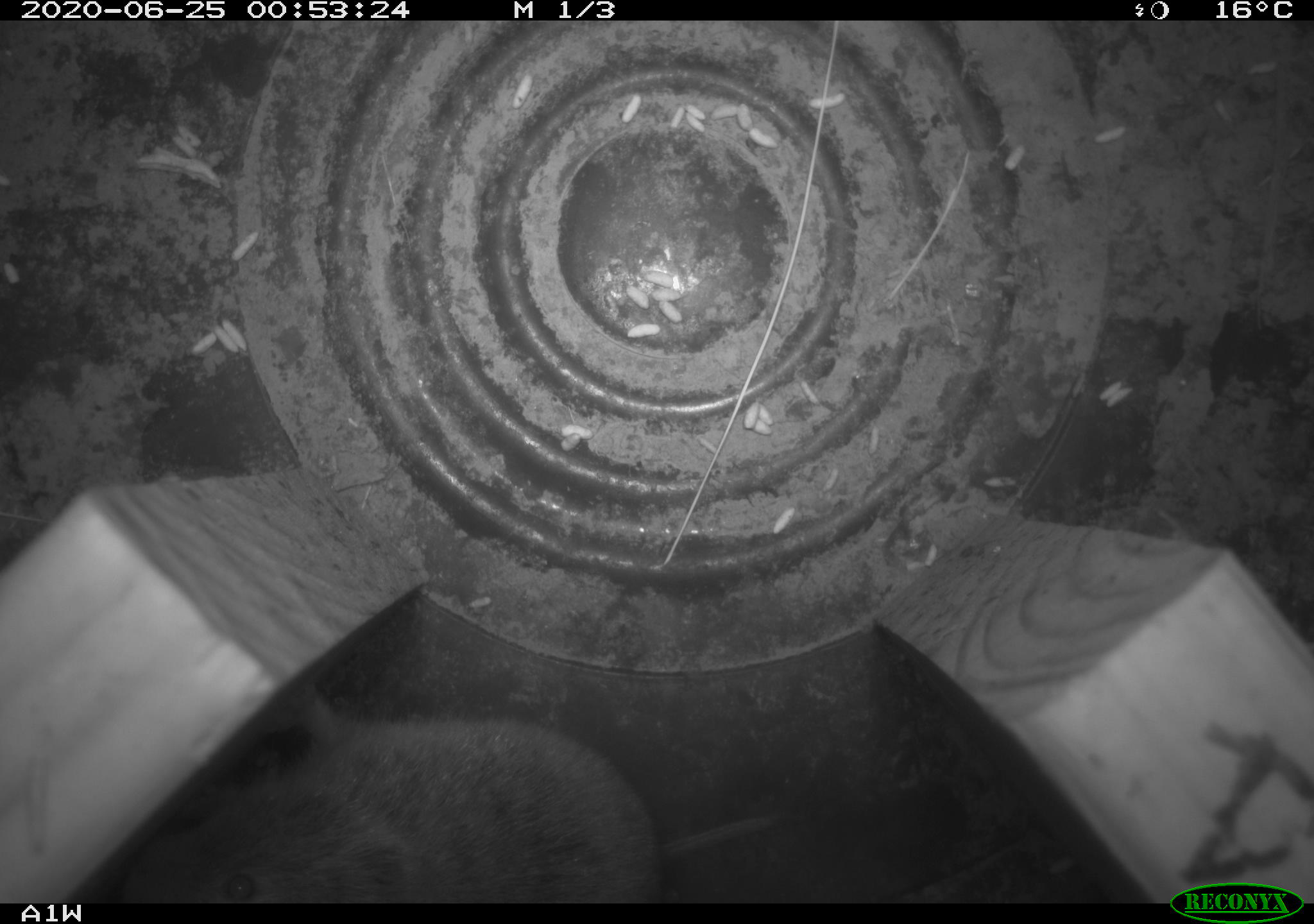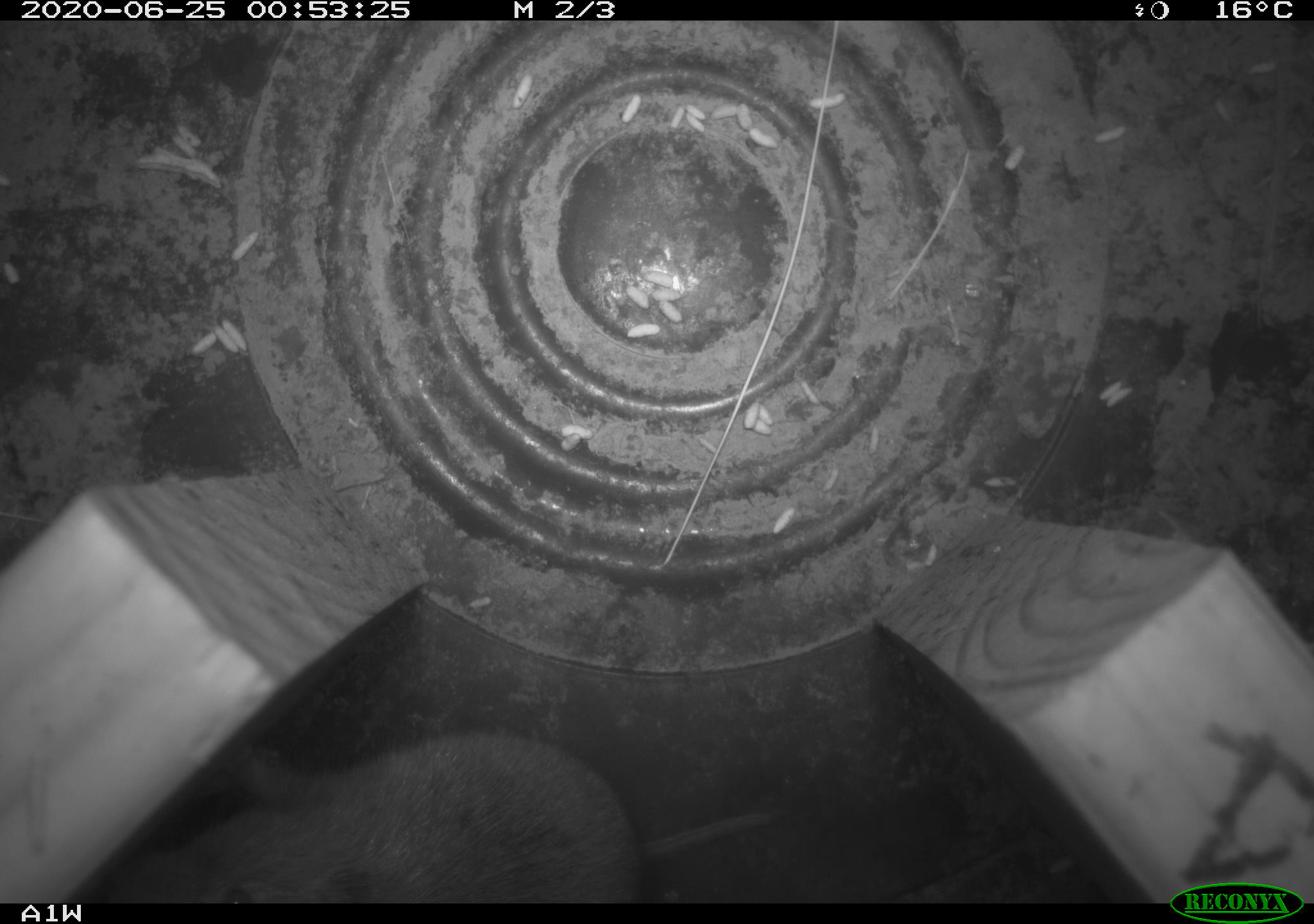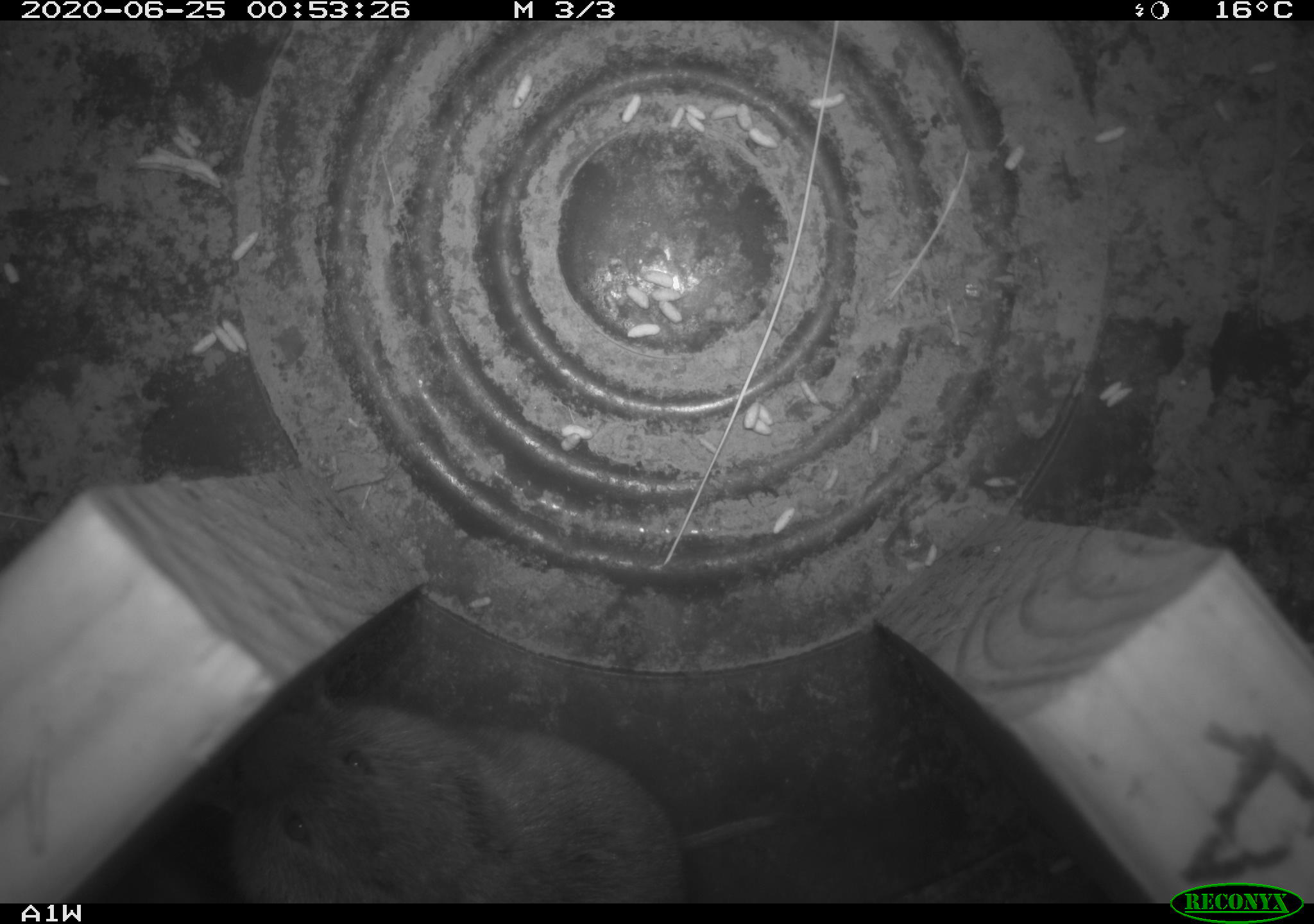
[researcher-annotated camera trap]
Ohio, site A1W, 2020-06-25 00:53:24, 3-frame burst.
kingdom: Animalia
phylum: Chordata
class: Mammalia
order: Rodentia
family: Cricetidae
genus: Microtus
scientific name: Microtus pennsylvanicus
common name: meadow vole